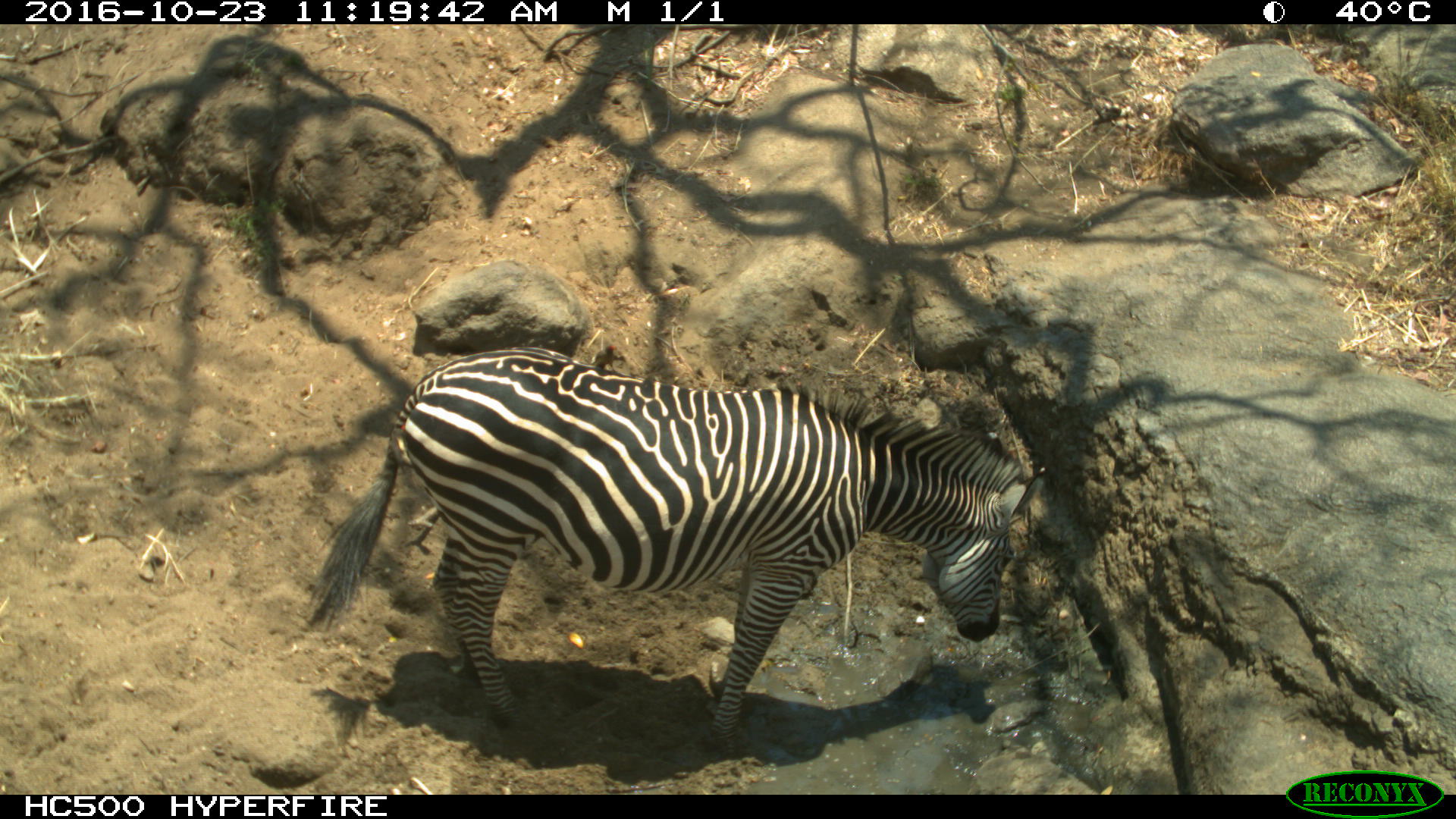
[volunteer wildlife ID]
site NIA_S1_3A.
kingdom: Animalia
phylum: Chordata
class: Mammalia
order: Perissodactyla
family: Equidae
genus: Equus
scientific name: Equus quagga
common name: plains zebra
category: zebraplains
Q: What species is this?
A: Zebraplains (plains zebra) (Equus quagga).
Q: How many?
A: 1.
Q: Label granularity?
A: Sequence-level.